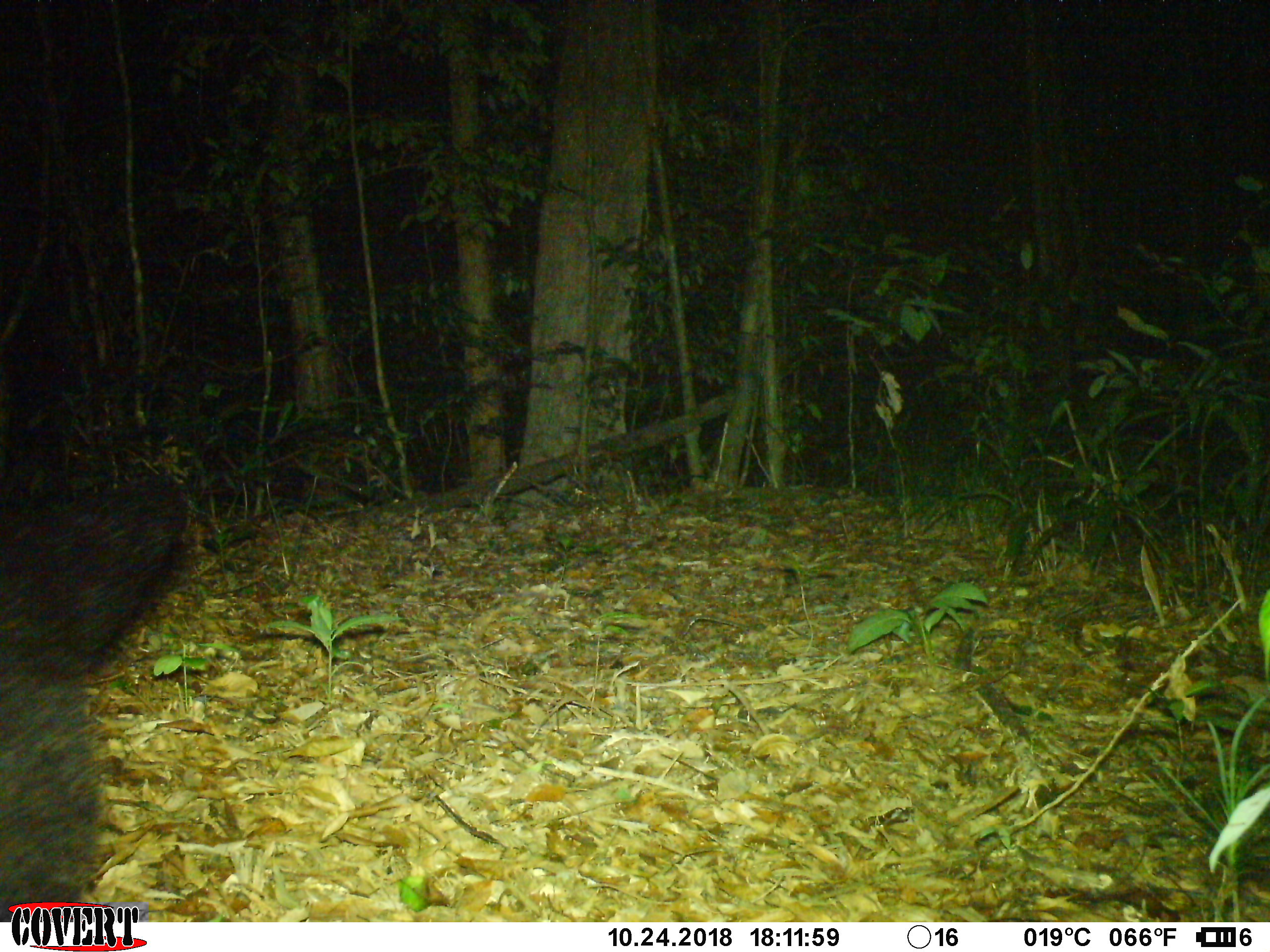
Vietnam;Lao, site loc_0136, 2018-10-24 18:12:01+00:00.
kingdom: Animalia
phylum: Chordata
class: Mammalia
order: Carnivora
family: Viverridae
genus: Arctictis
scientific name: Arctictis binturong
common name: binturong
Binturong (Arctictis binturong). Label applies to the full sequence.